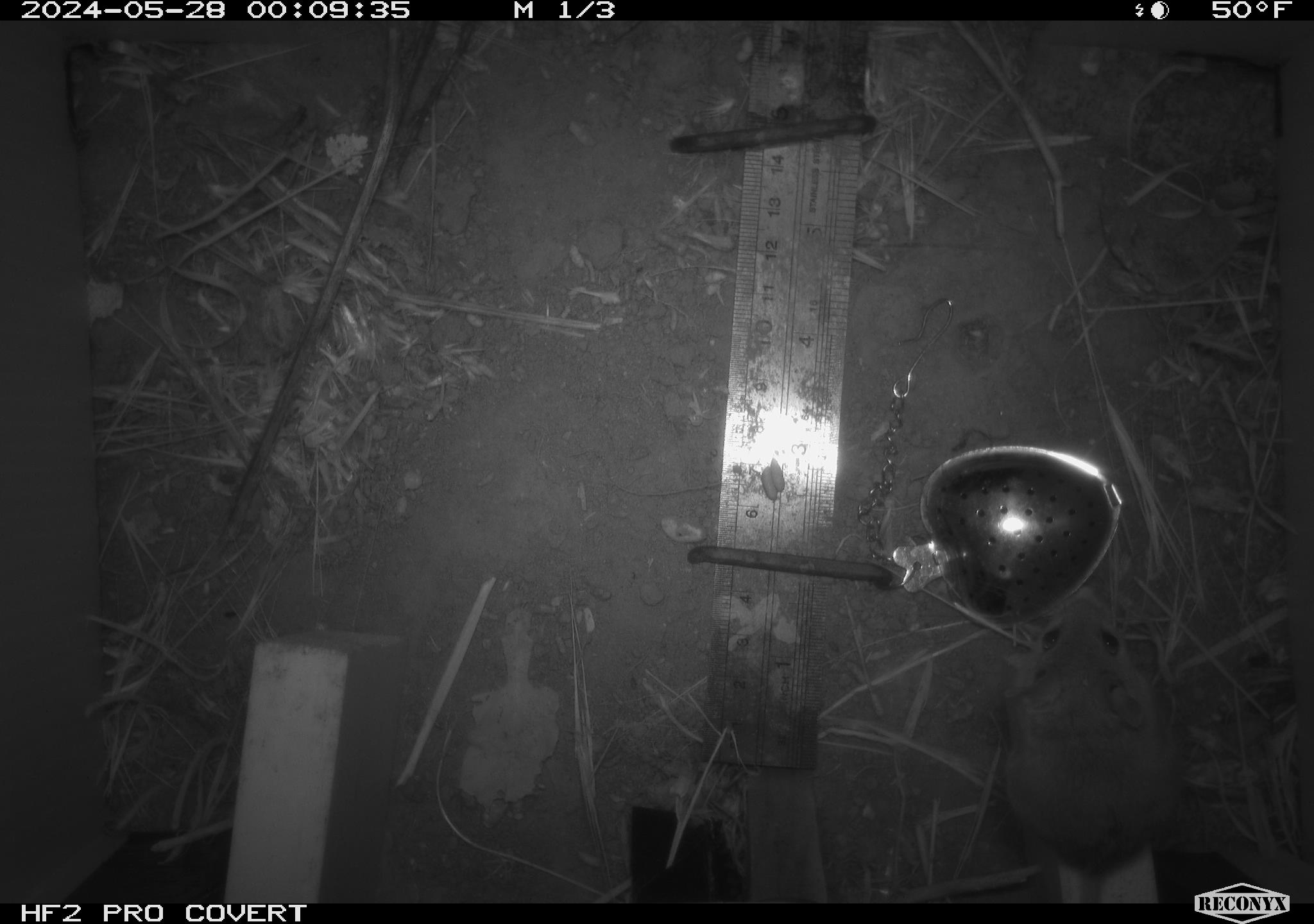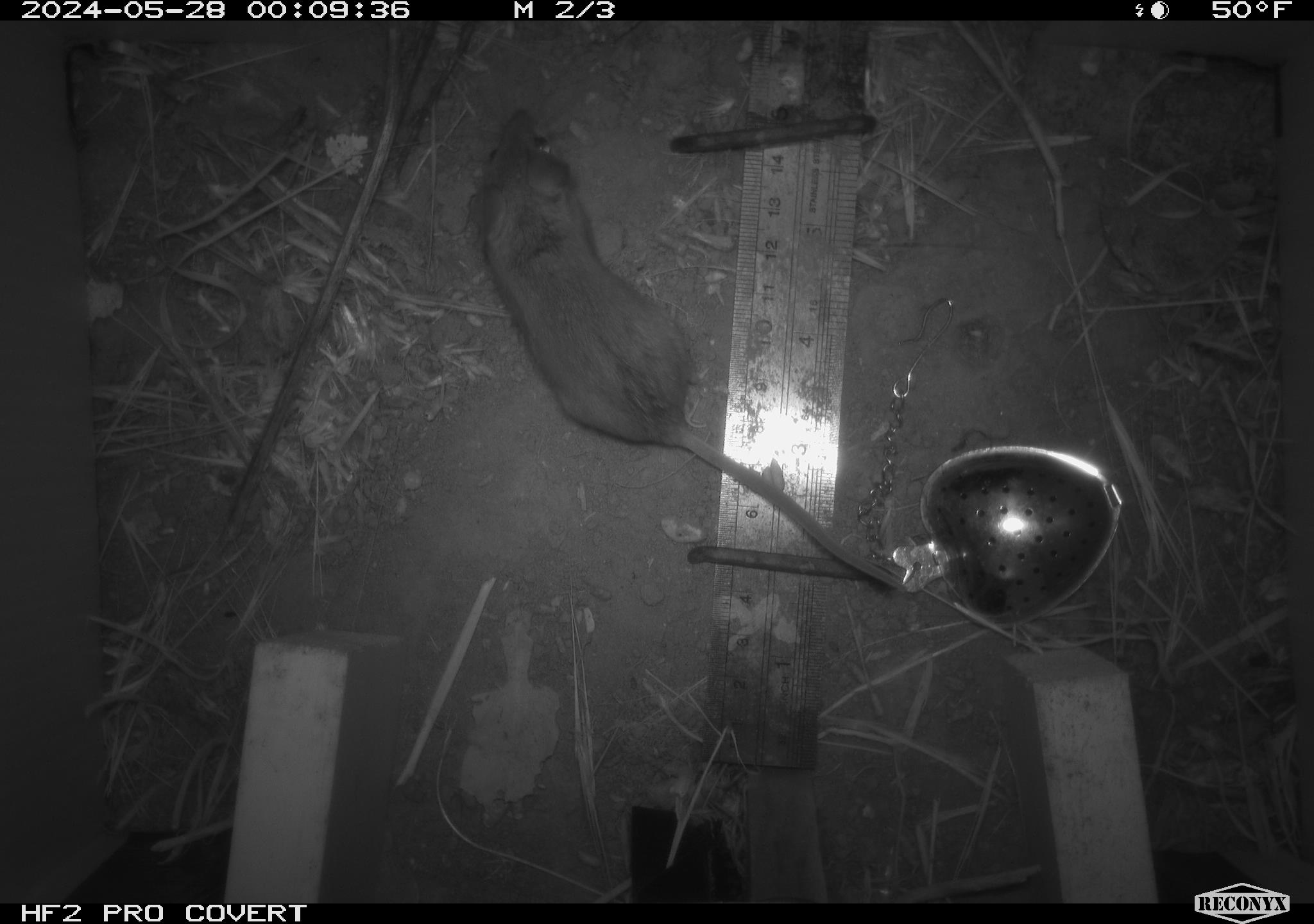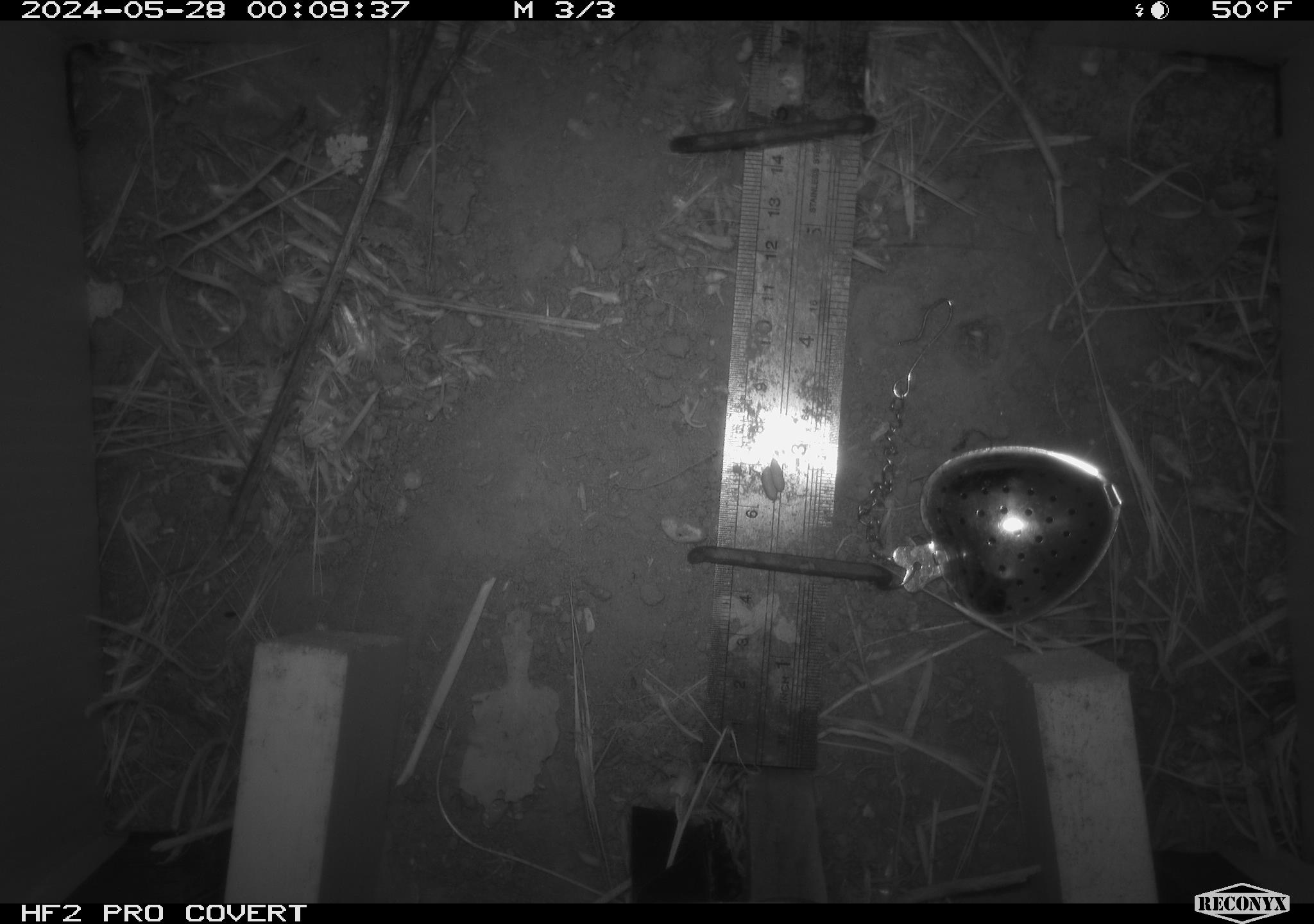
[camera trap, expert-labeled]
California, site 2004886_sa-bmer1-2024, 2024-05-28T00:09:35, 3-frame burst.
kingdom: Animalia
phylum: Chordata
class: Mammalia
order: Rodentia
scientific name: Rodentia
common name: mouse species